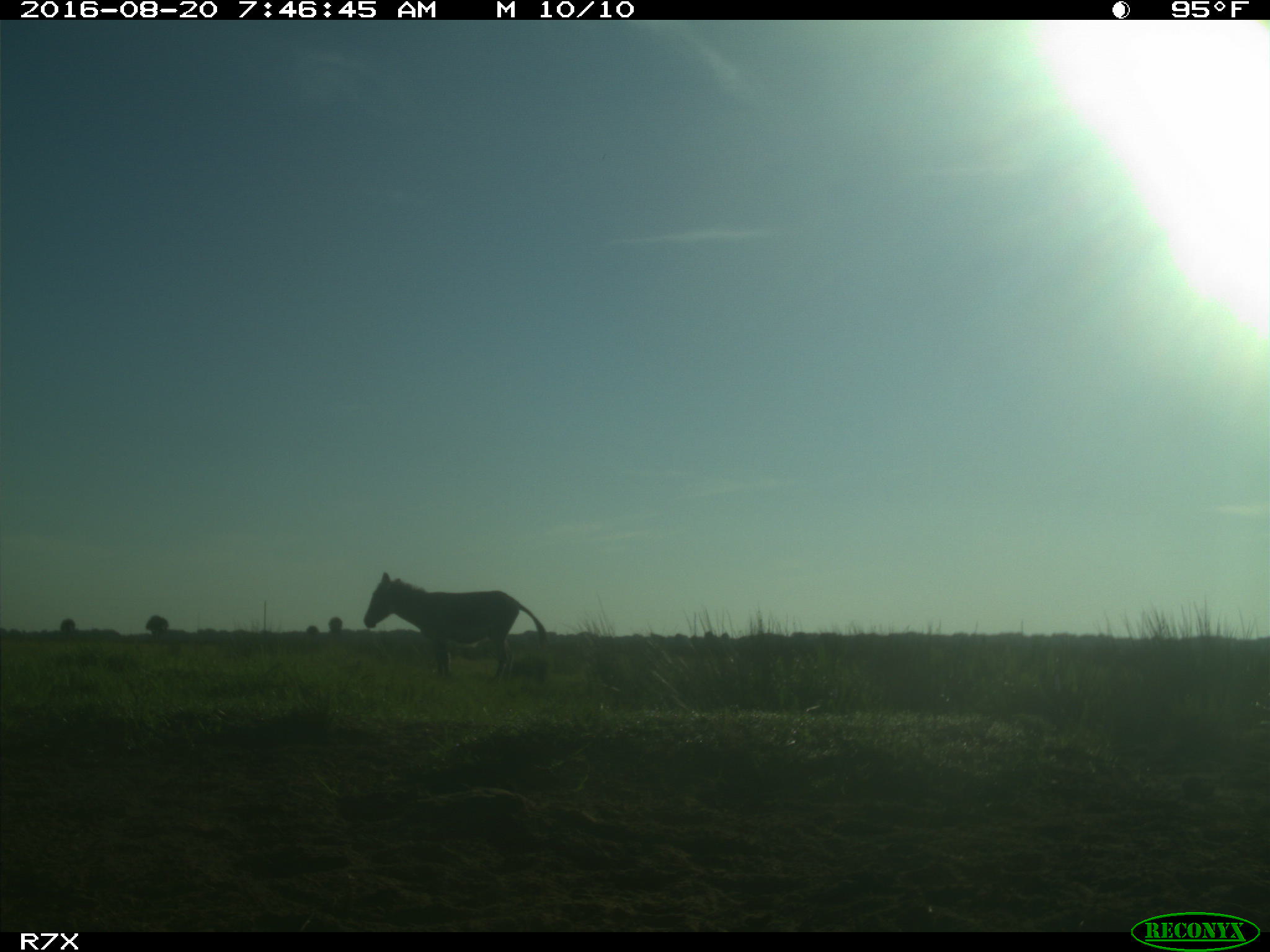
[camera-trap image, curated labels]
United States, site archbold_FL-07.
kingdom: Animalia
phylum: Chordata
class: Mammalia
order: Perissodactyla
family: Equidae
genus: Equus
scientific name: Equus africanus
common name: african wild ass